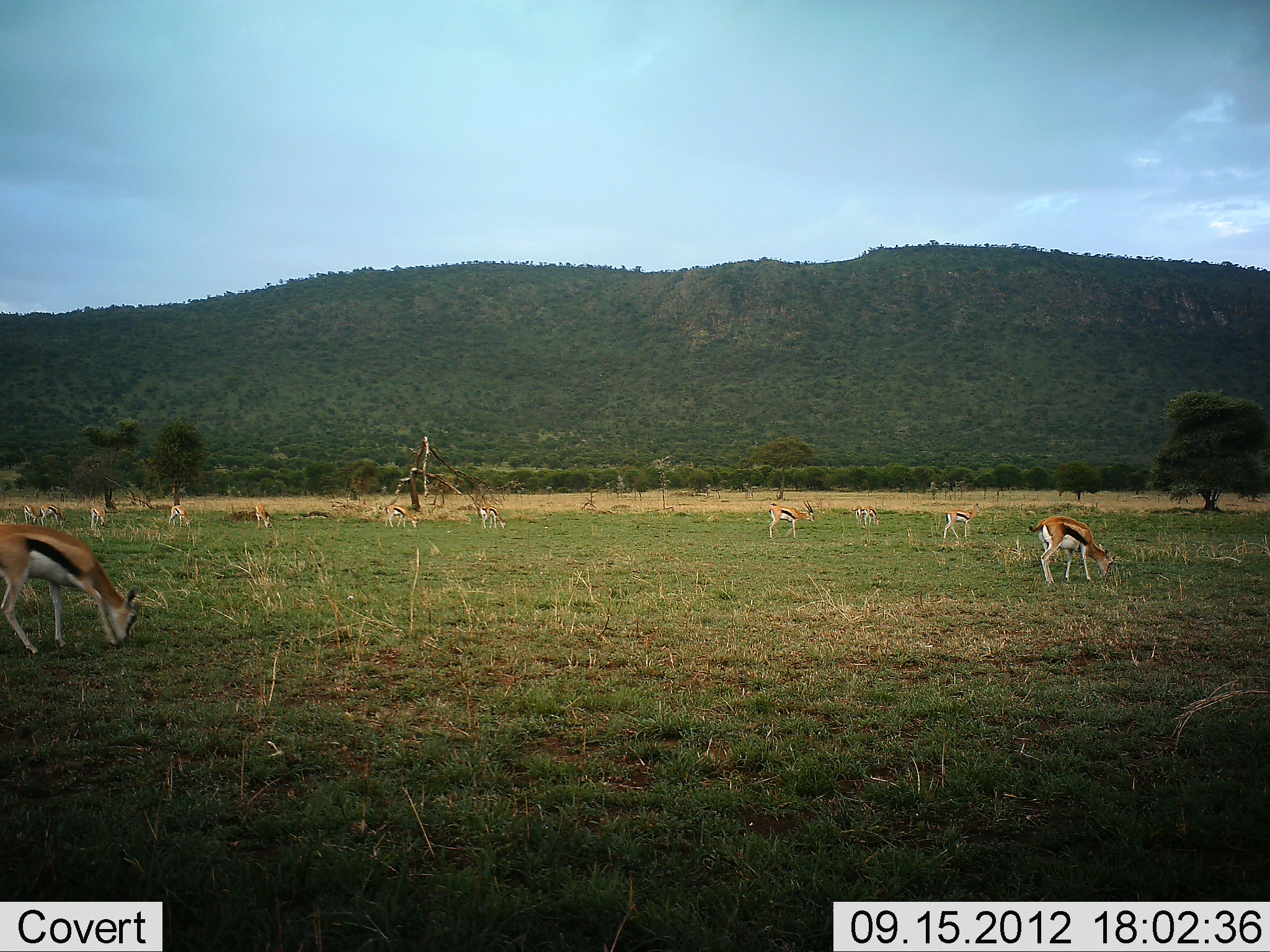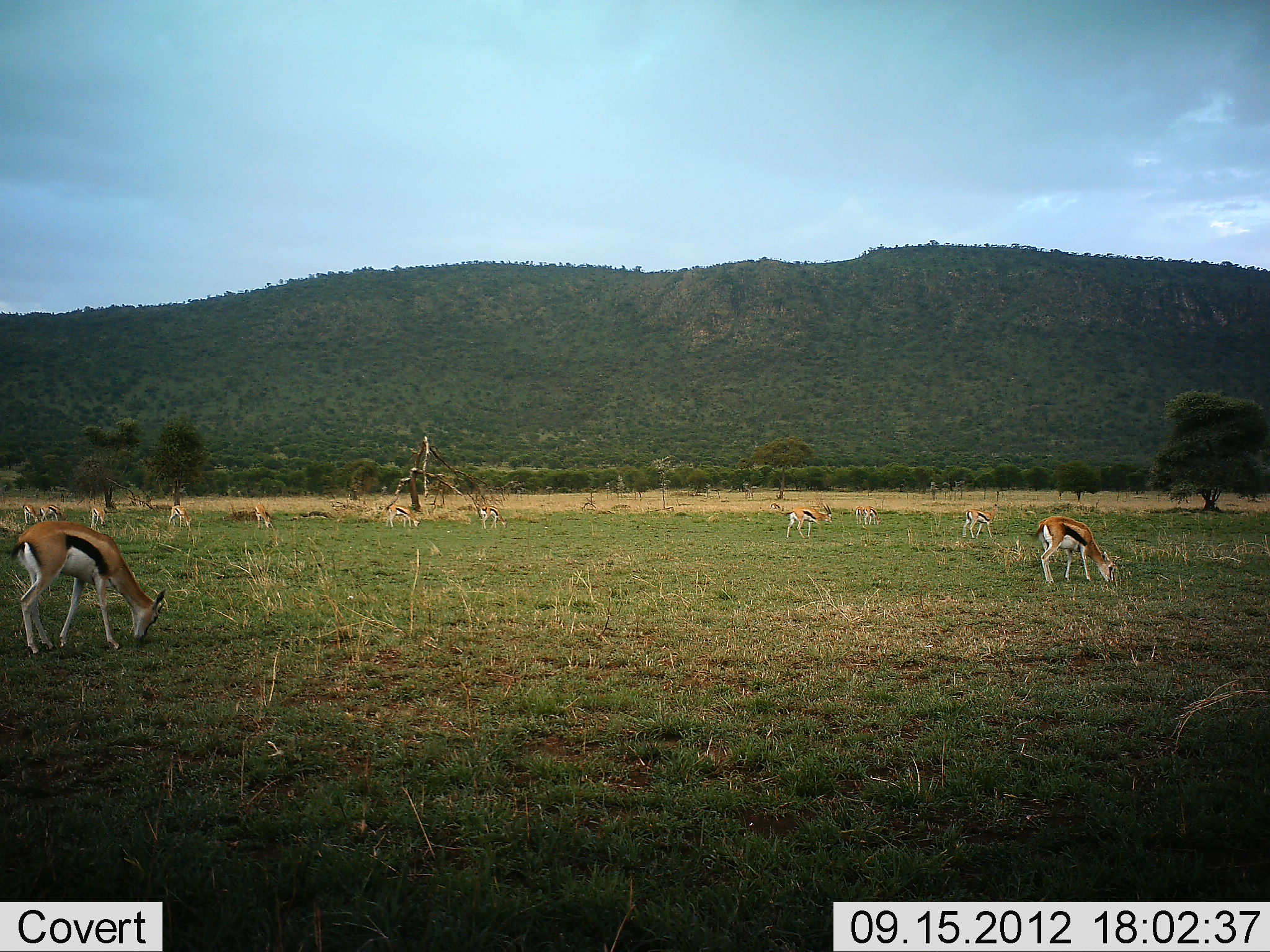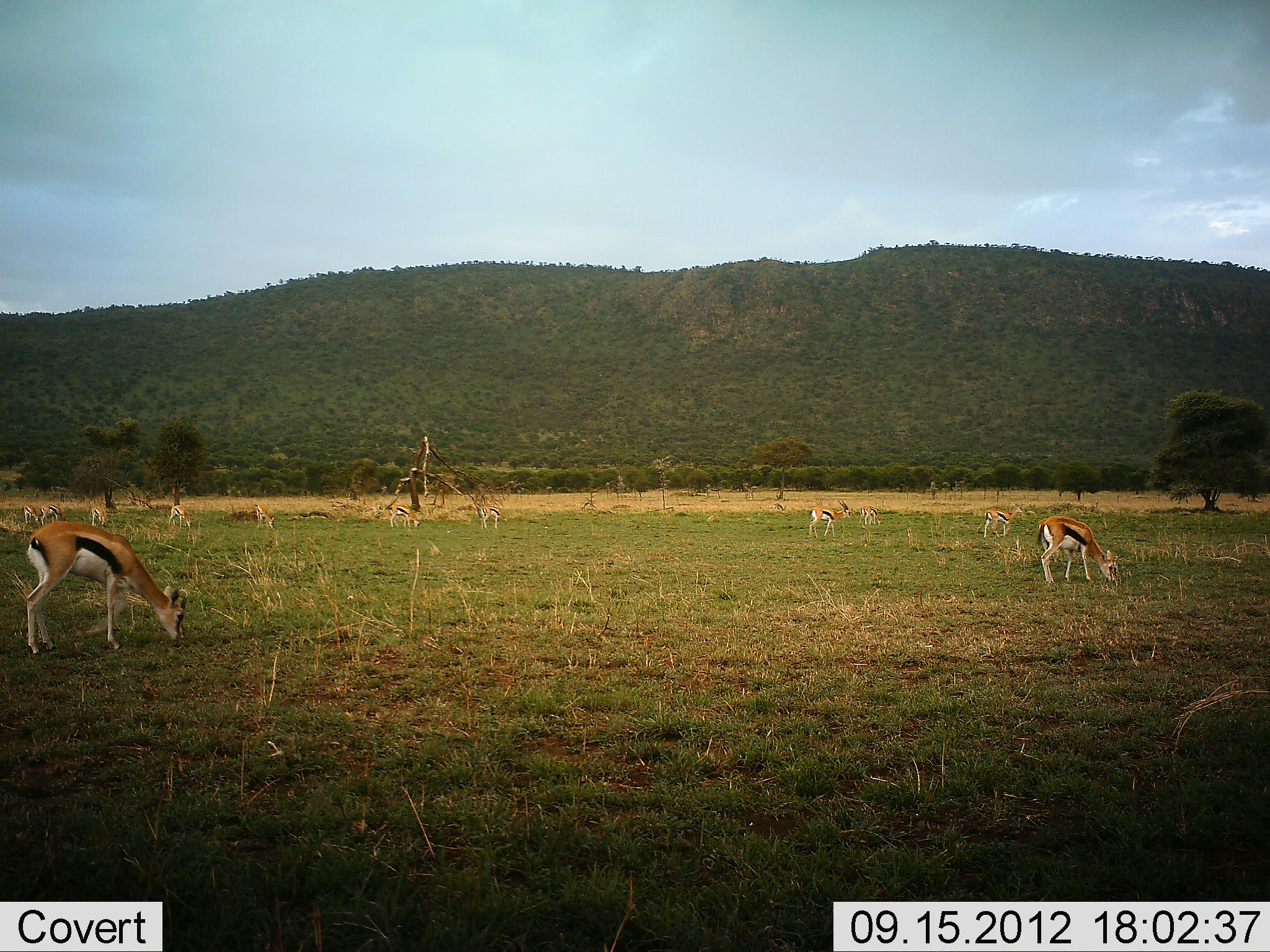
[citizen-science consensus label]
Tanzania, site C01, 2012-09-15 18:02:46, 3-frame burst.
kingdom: Animalia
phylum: Chordata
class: Mammalia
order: Artiodactyla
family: Bovidae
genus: Eudorcas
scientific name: Eudorcas thomsonii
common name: thomson's gazelle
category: gazellethomsons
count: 11-50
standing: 50%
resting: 0%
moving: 60%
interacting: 0%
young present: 0%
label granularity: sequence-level